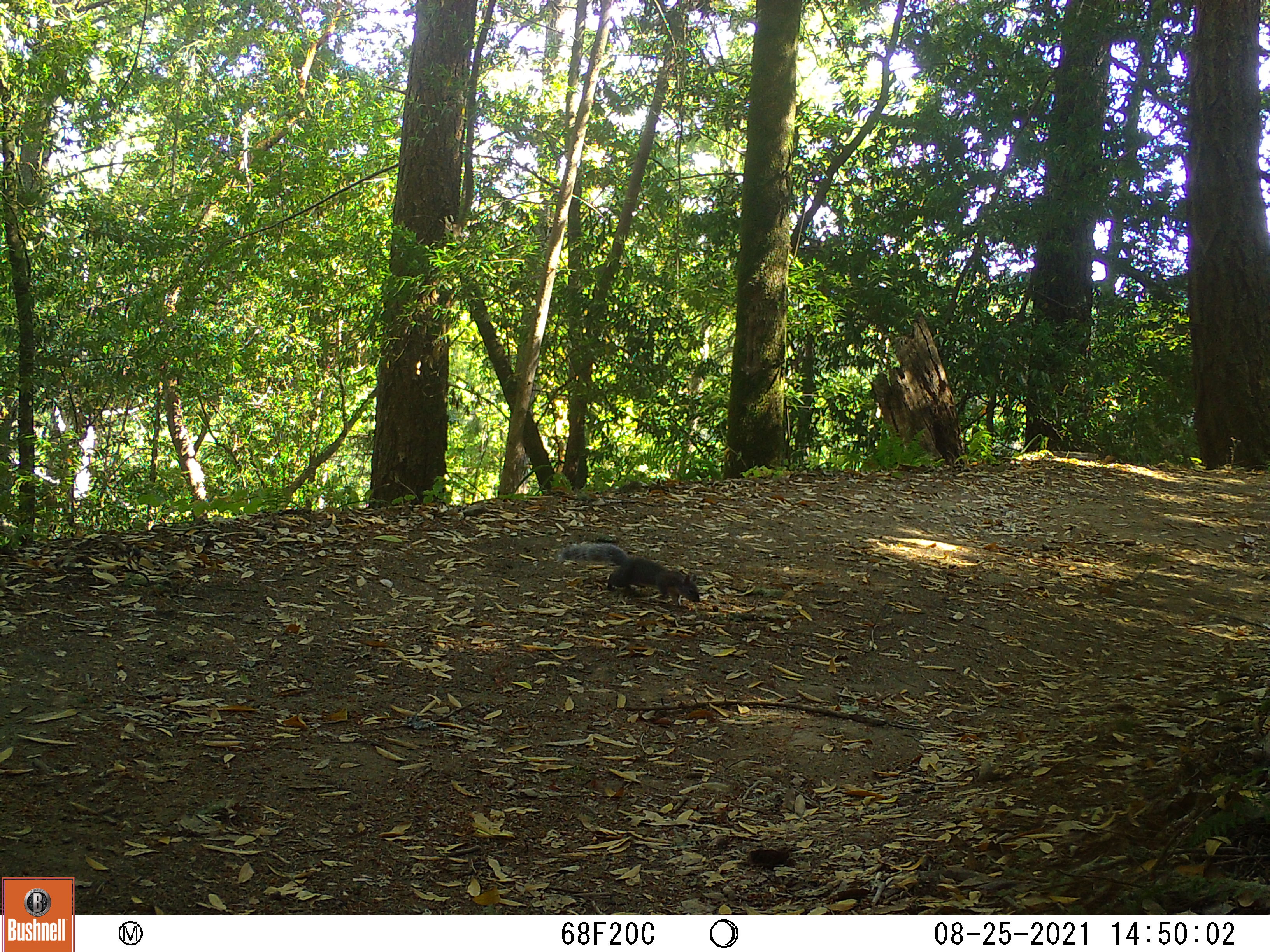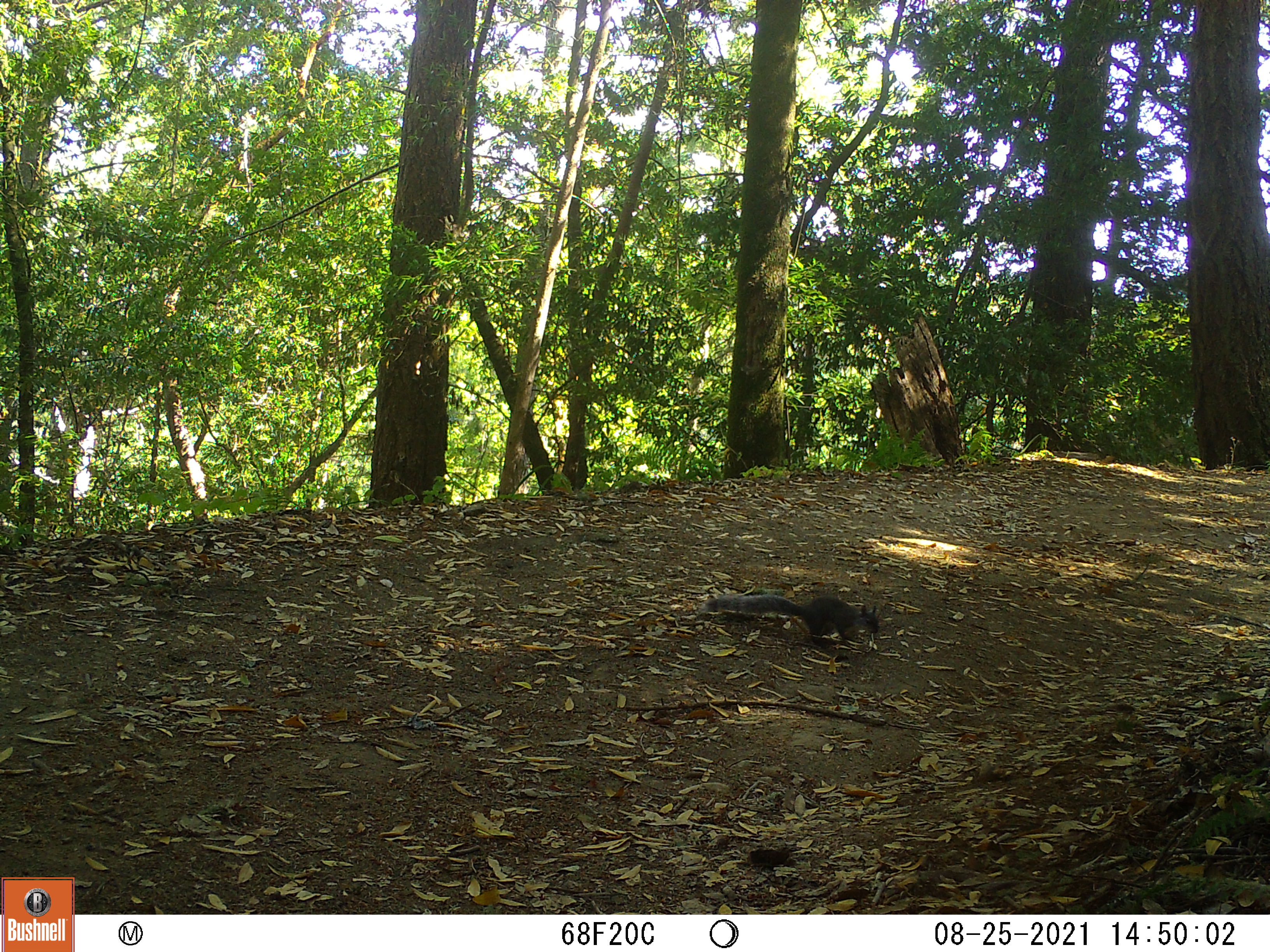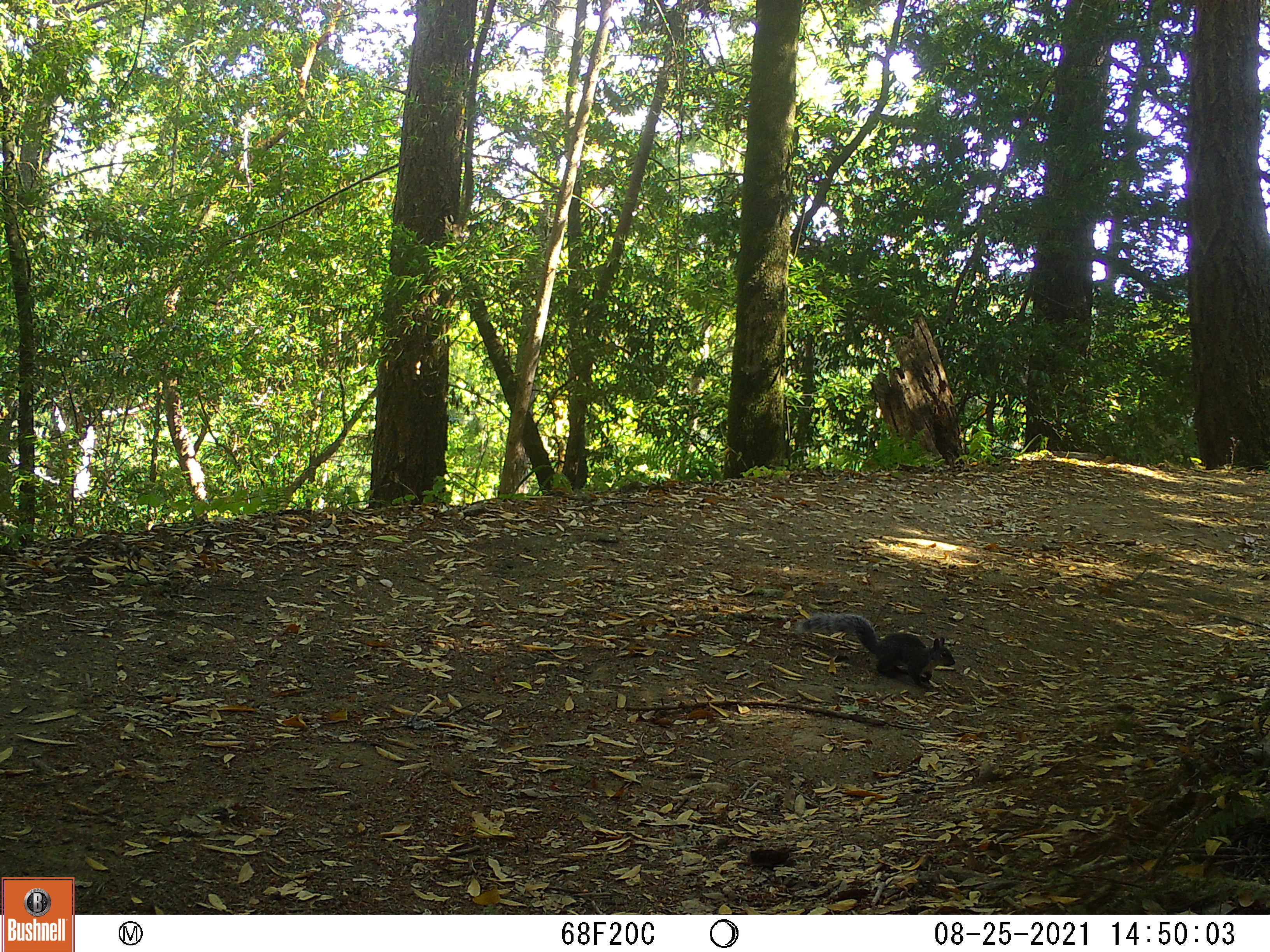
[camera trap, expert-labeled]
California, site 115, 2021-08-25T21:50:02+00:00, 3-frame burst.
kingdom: Animalia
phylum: Chordata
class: Mammalia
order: Rodentia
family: Sciuridae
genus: Sciurus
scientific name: Sciurus griseus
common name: western gray squirrel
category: western grey squirrel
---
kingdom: Animalia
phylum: Chordata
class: Mammalia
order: Rodentia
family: Sciuridae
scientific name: Sciuridae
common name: squirrel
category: unknown squirrel